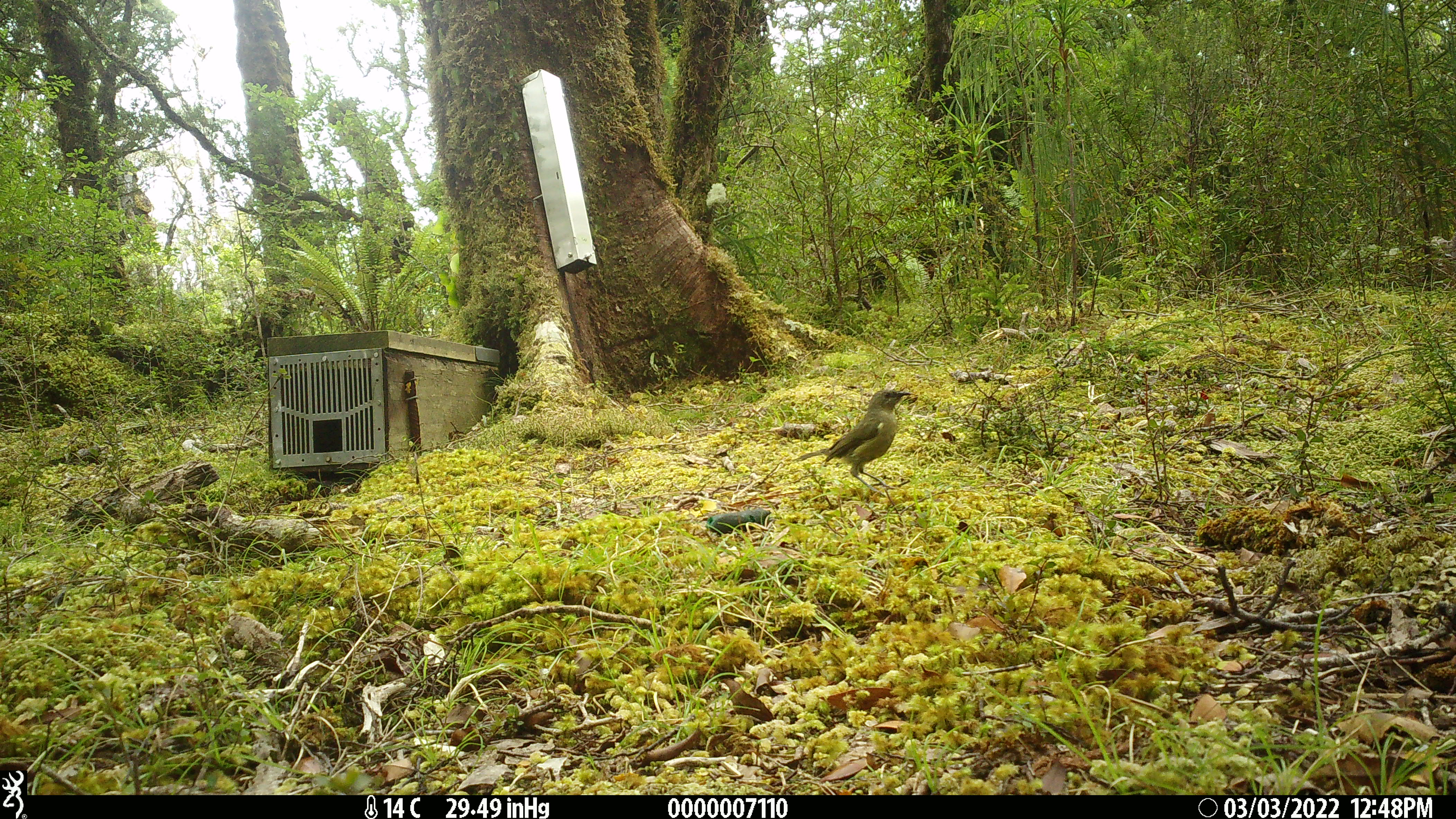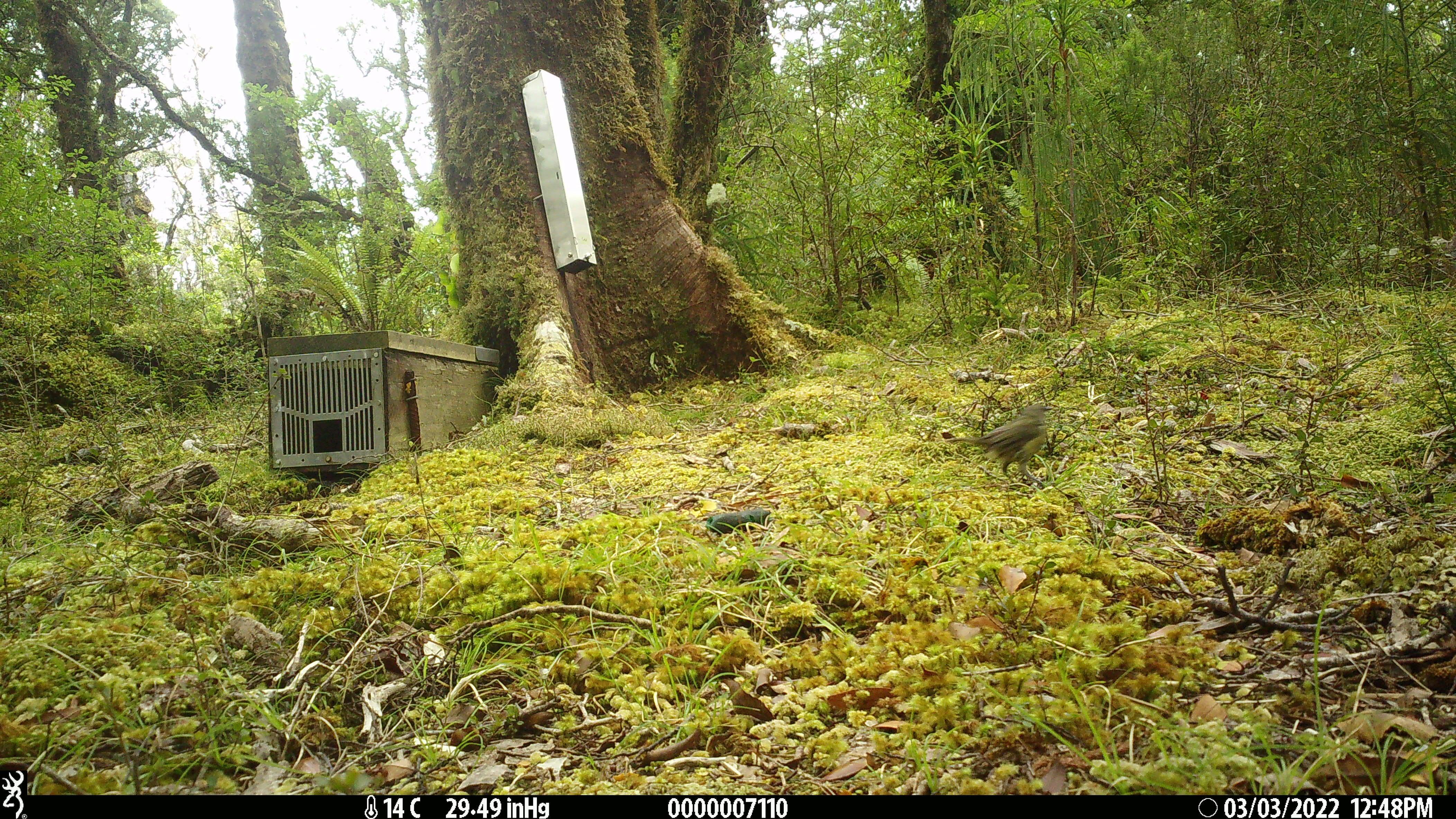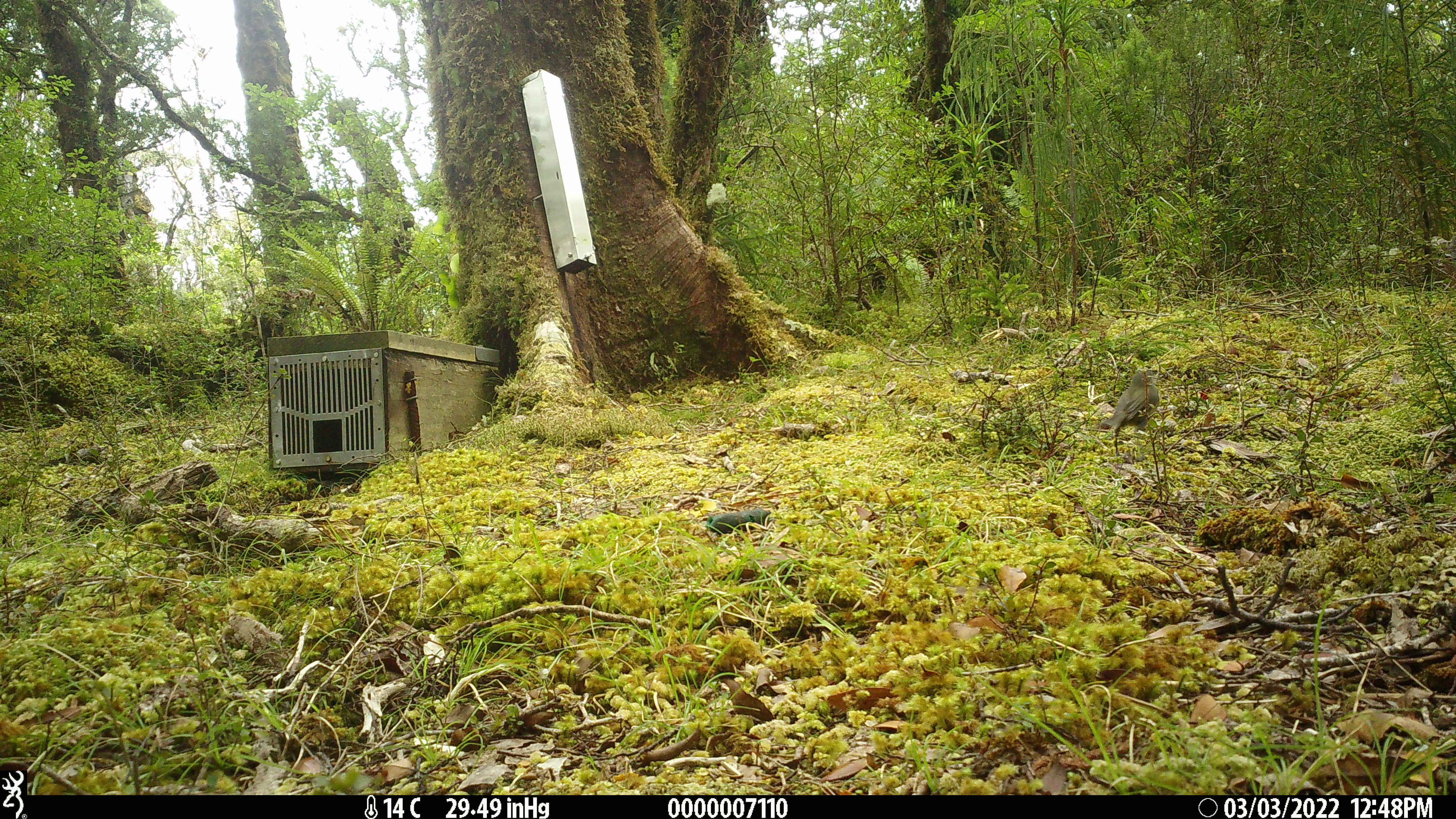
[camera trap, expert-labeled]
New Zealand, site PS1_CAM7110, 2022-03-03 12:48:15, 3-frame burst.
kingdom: Animalia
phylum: Chordata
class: Aves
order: Passeriformes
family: Meliphagidae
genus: Anthornis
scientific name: Anthornis melanura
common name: new zealand bellbird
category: bellbird